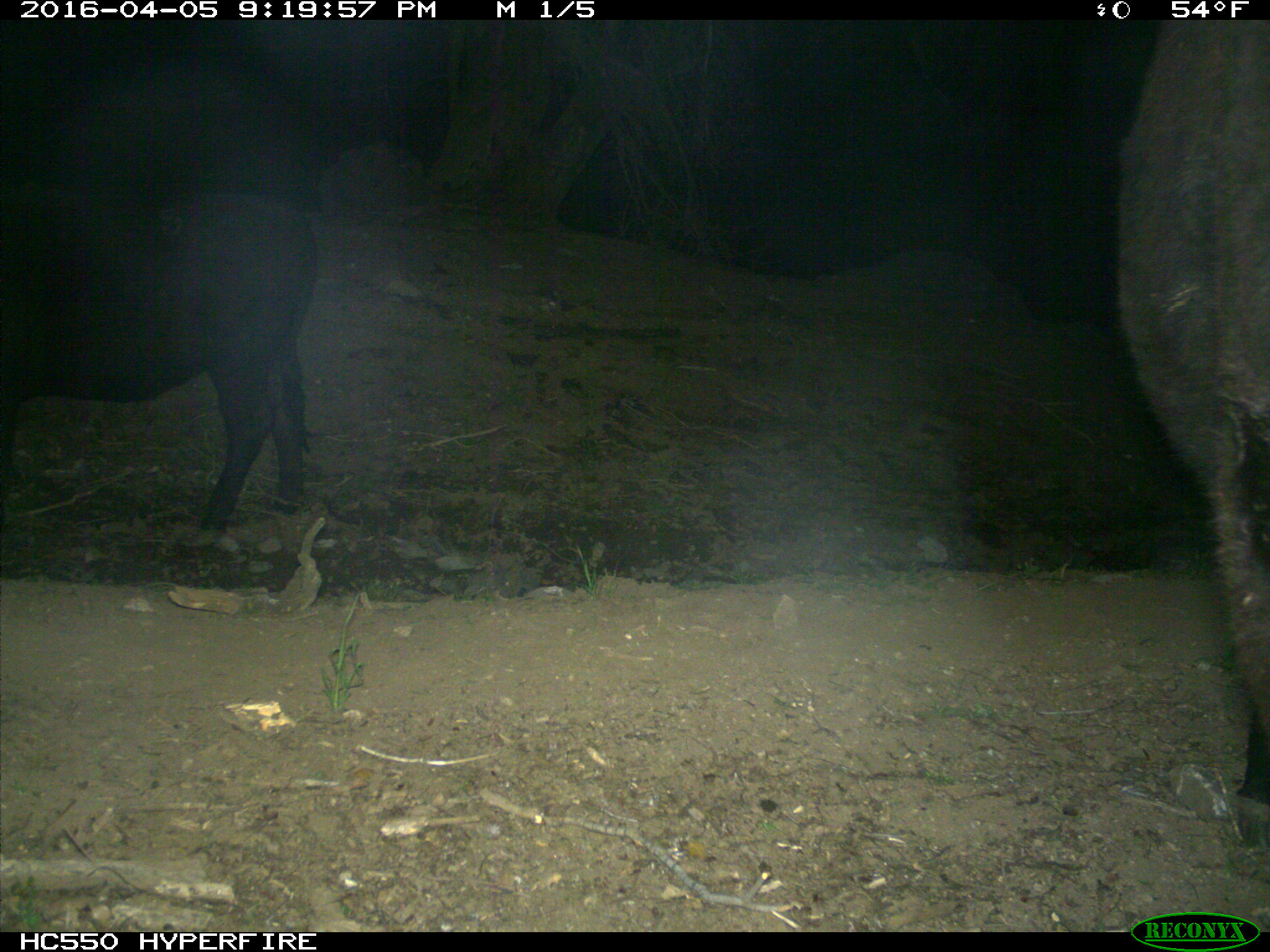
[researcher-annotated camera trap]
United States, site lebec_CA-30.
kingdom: Animalia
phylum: Chordata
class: Mammalia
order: Artiodactyla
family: Bovidae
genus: Bos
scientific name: Bos taurus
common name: domestic cow